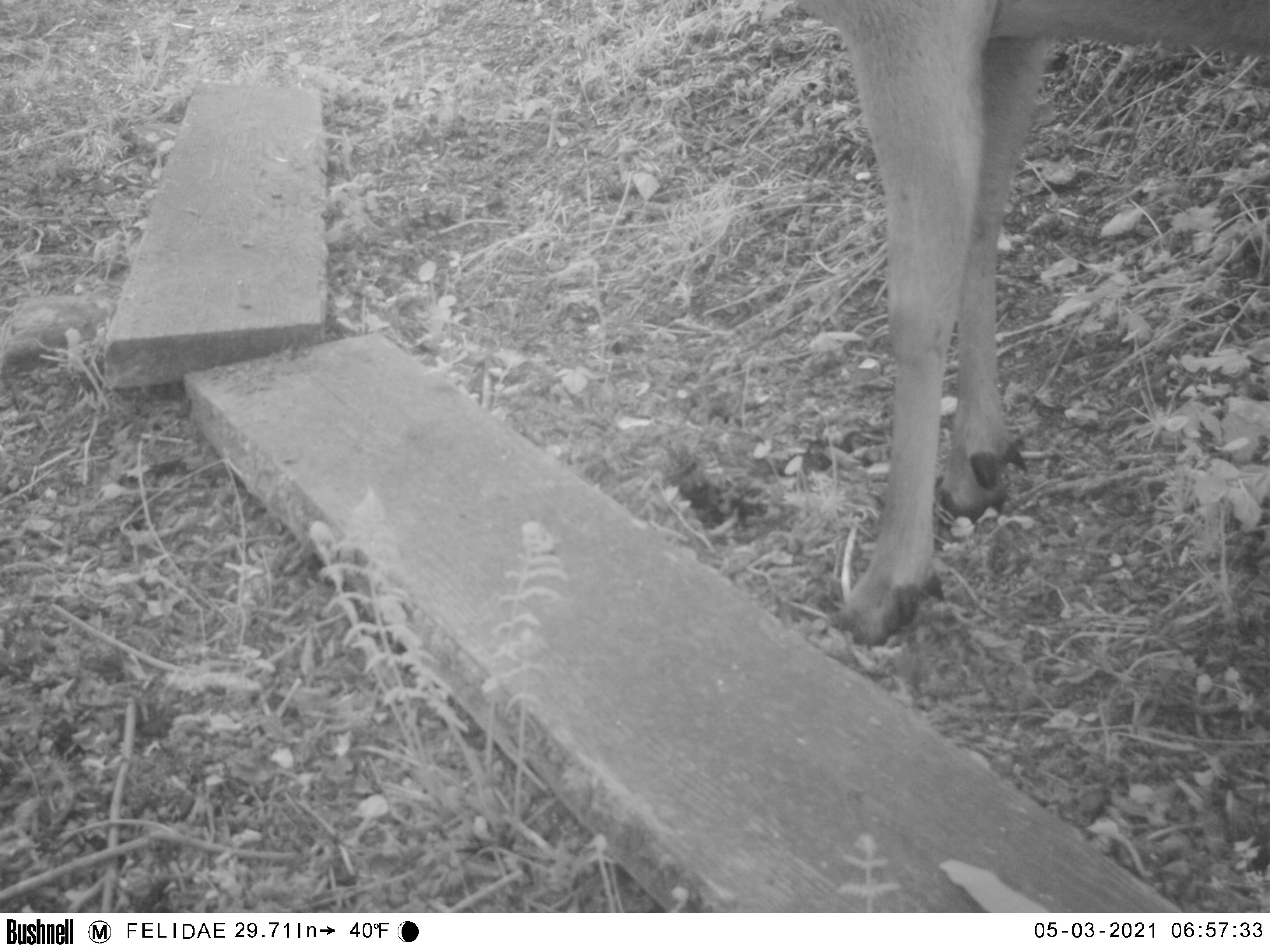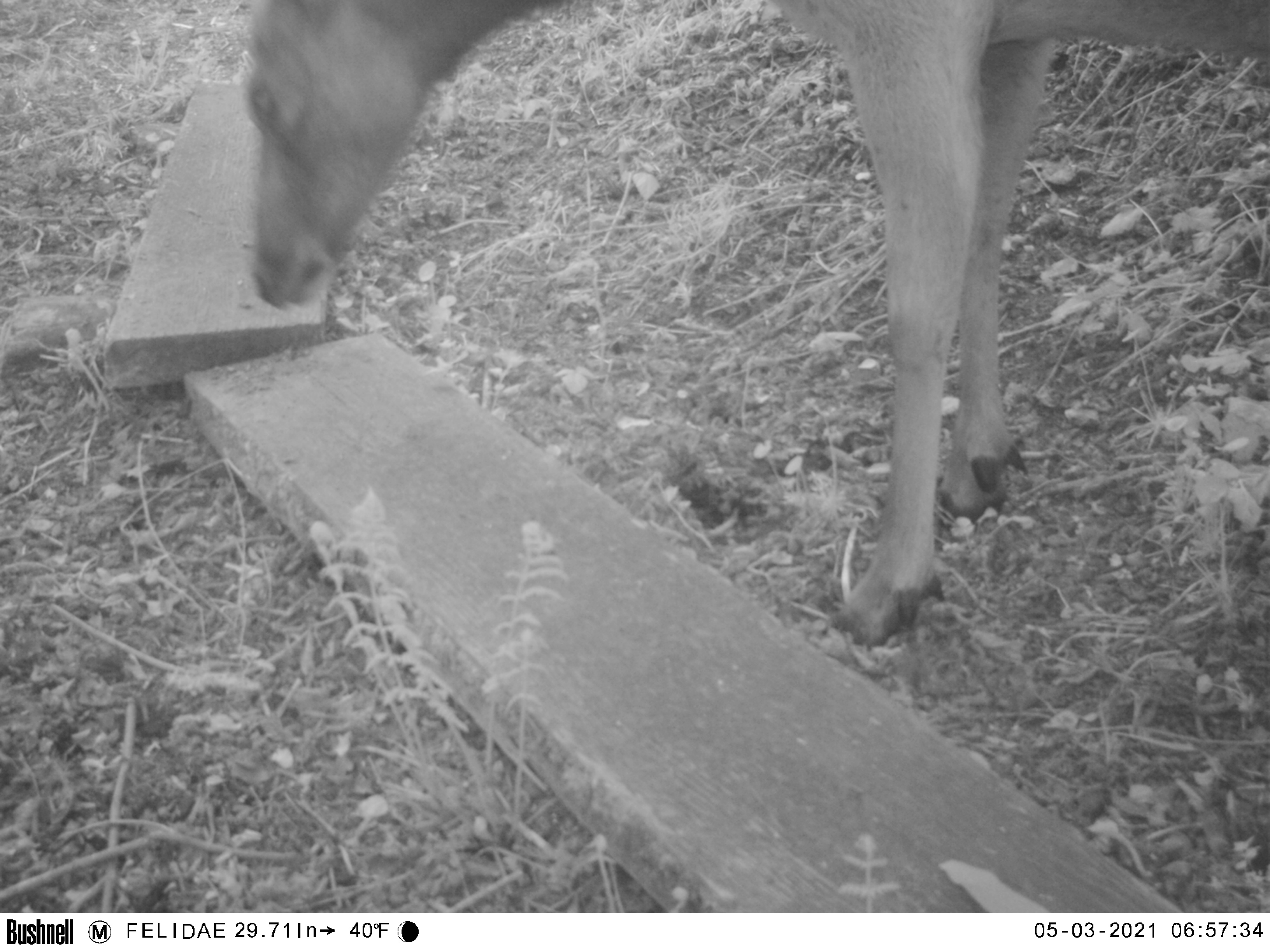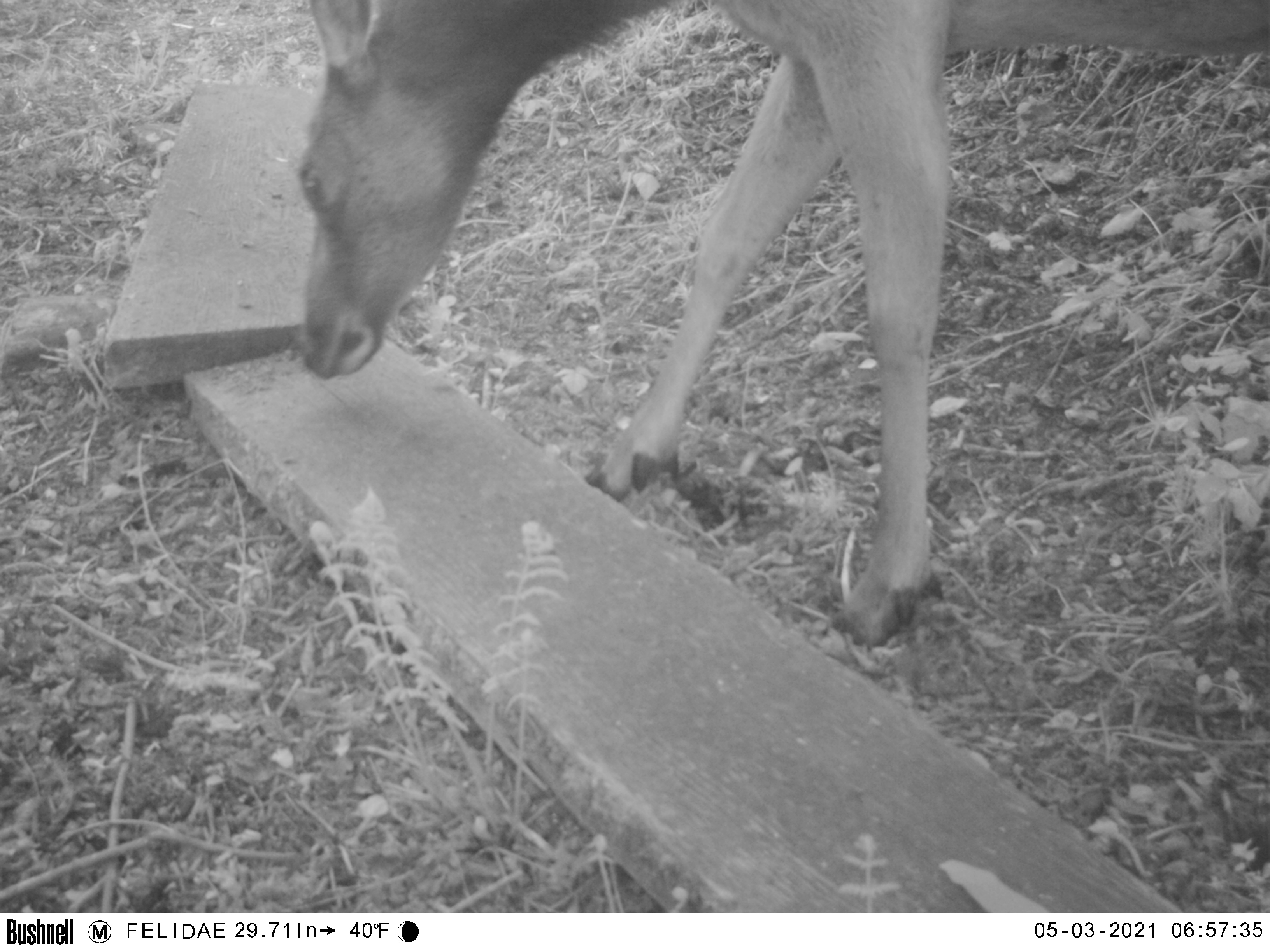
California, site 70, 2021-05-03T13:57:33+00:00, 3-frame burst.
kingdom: Animalia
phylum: Chordata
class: Mammalia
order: Artiodactyla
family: Cervidae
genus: Odocoileus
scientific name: Odocoileus hemionus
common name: mule deer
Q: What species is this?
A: Mule deer (Odocoileus hemionus).